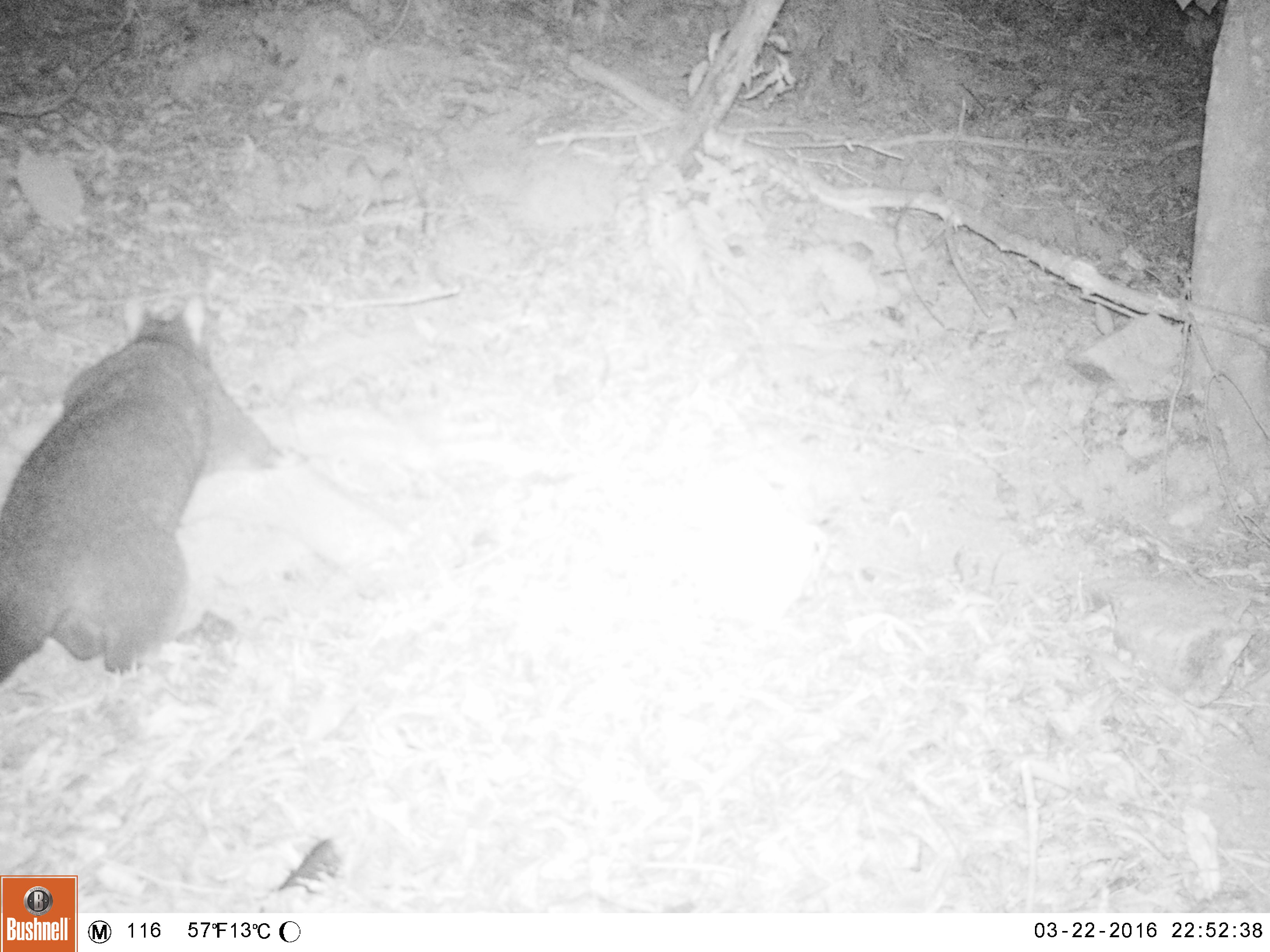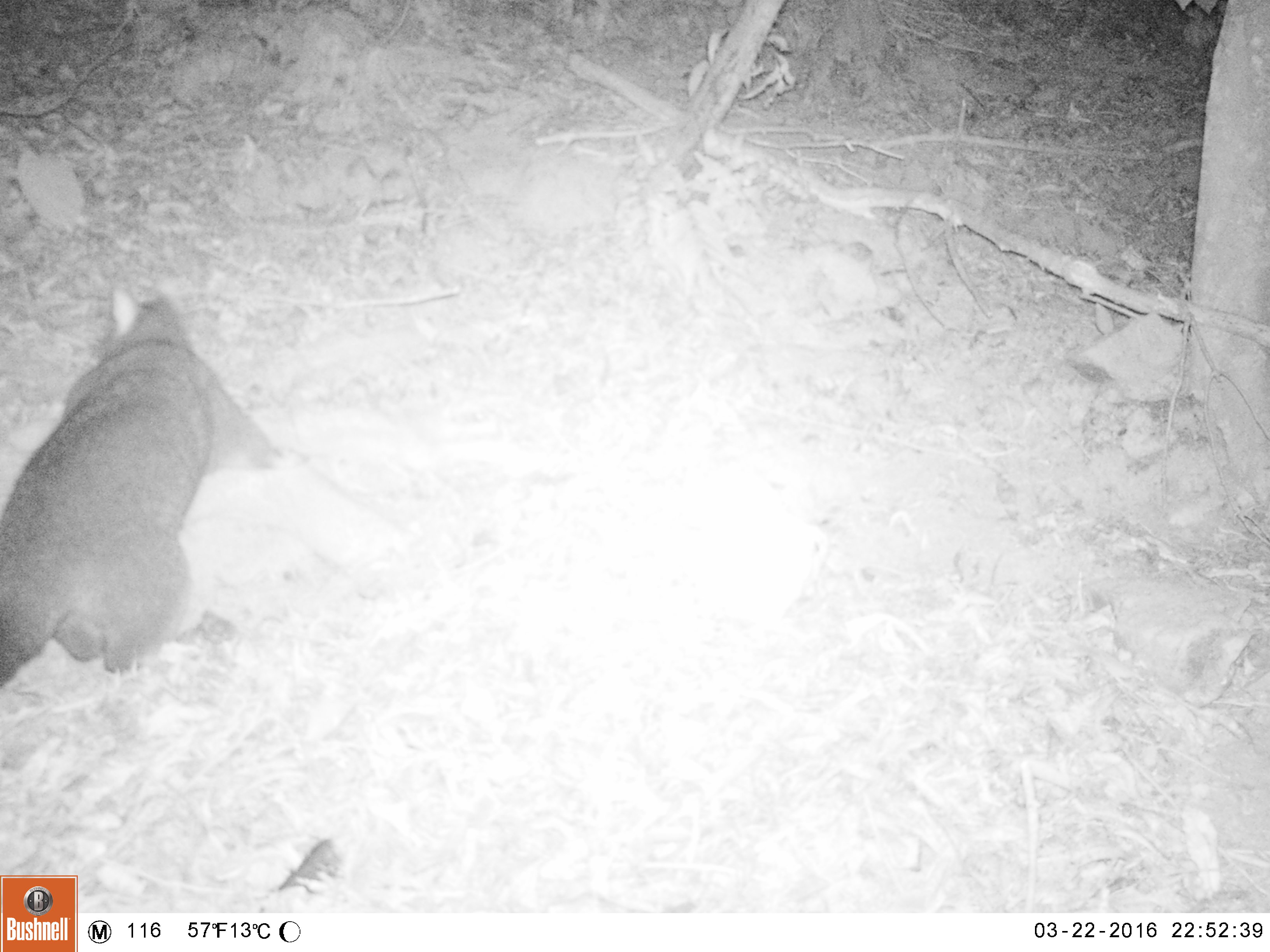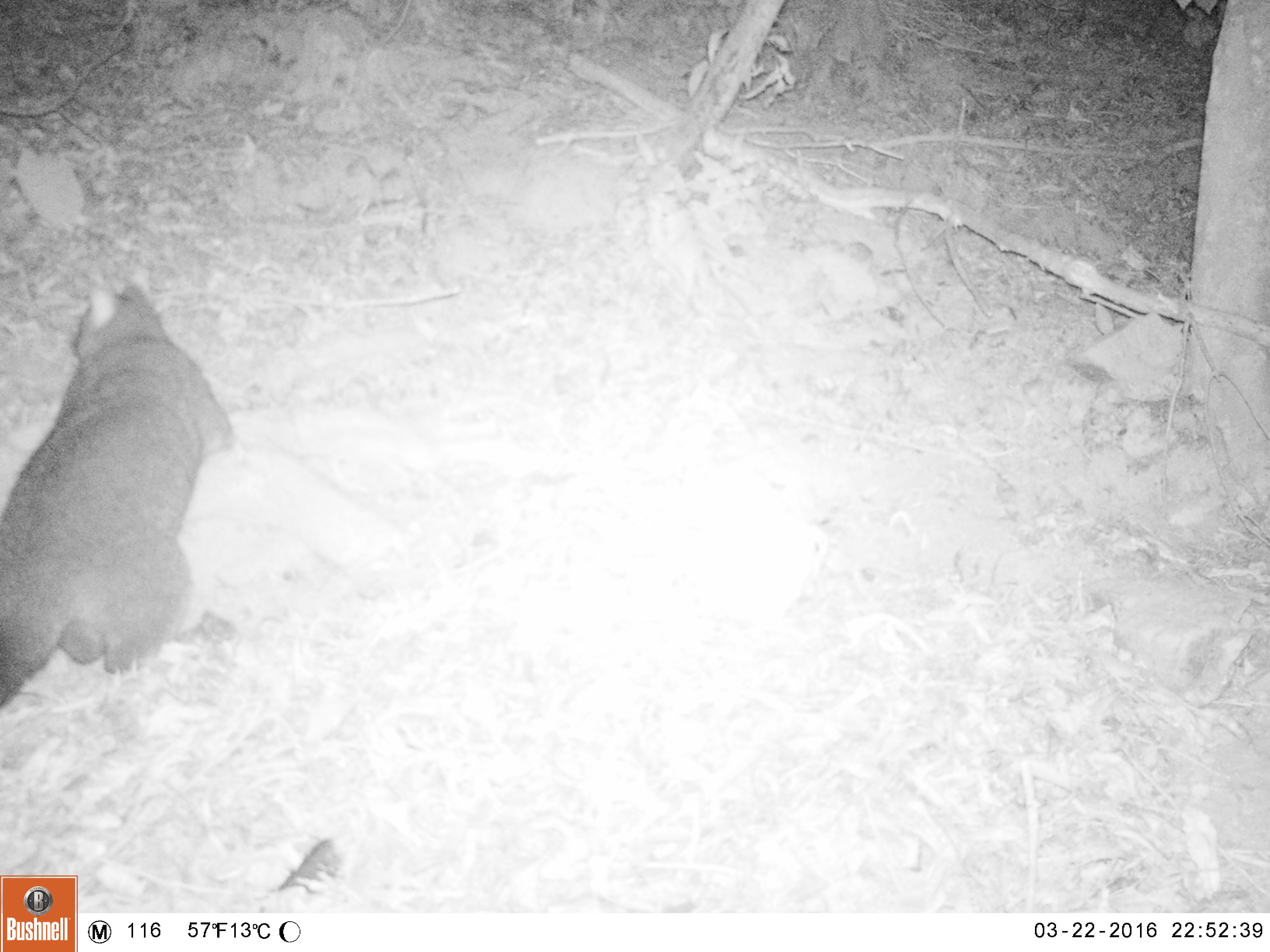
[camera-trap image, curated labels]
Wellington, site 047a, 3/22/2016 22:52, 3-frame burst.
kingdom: Animalia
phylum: Chordata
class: Mammalia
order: Didelphimorphia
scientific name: Didelphimorphia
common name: possum